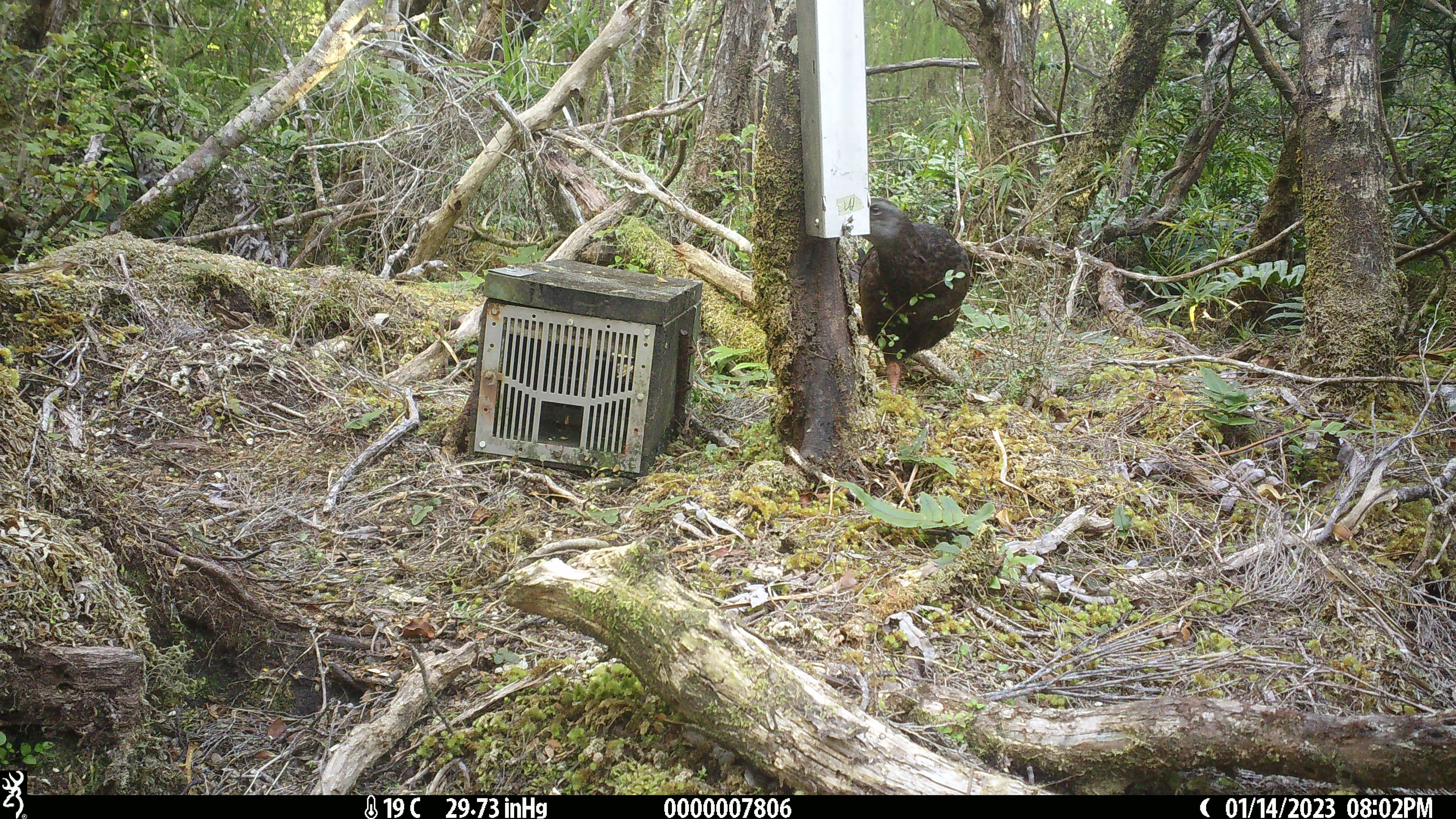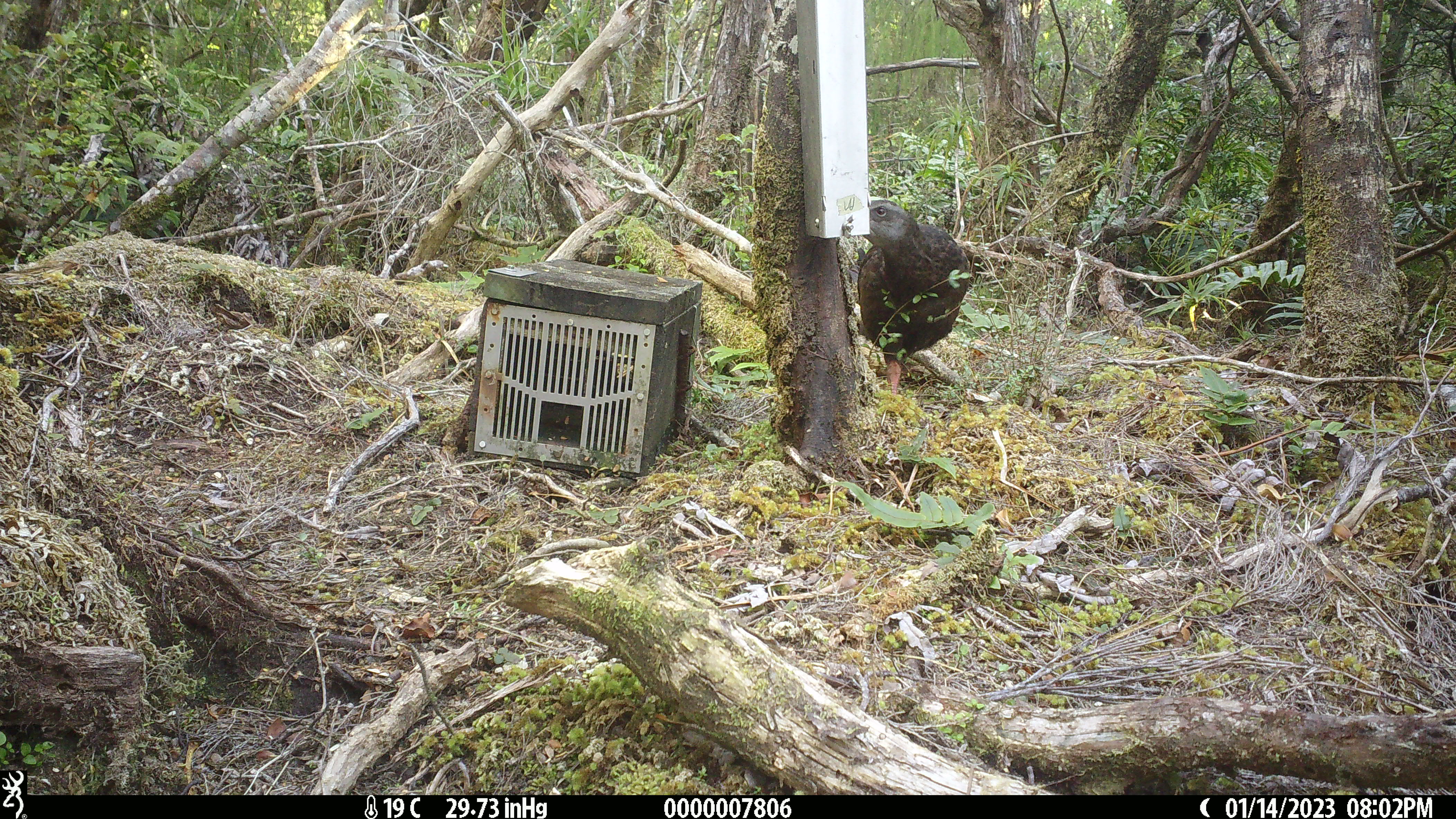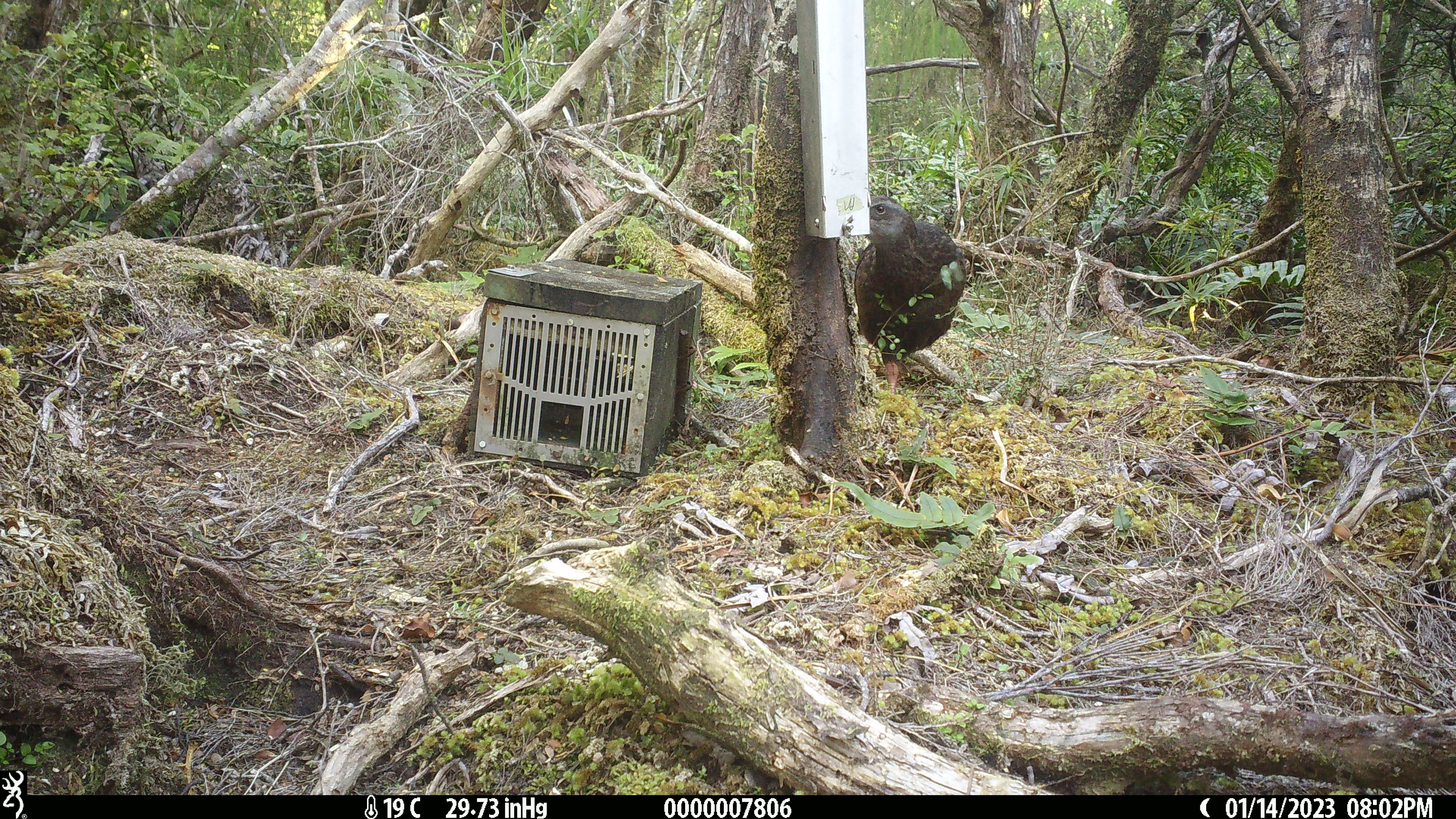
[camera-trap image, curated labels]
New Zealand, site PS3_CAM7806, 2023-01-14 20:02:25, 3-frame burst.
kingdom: Animalia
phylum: Chordata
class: Aves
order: Gruiformes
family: Rallidae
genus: Gallirallus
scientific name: Gallirallus australis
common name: weka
Weka (Gallirallus australis).